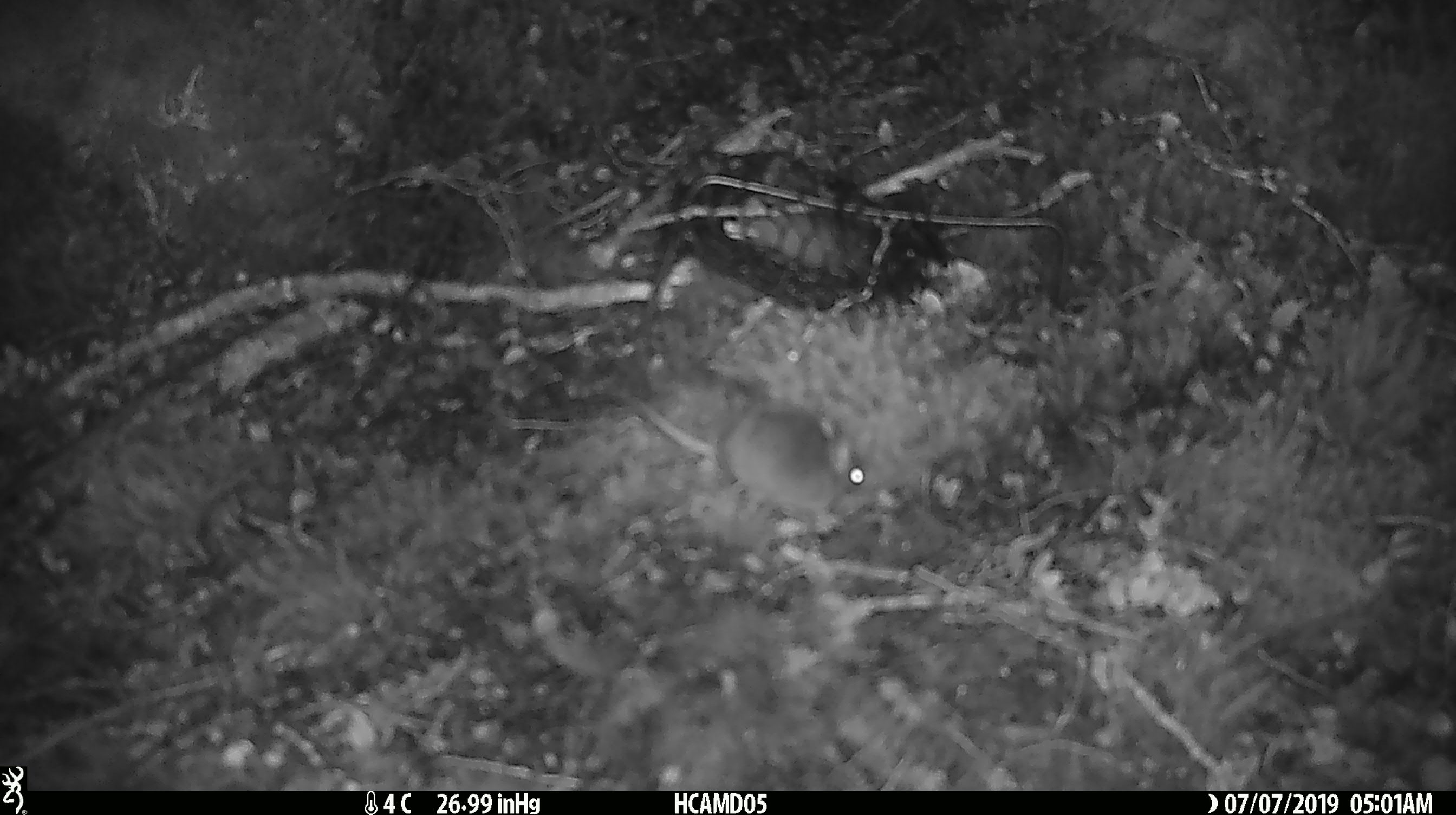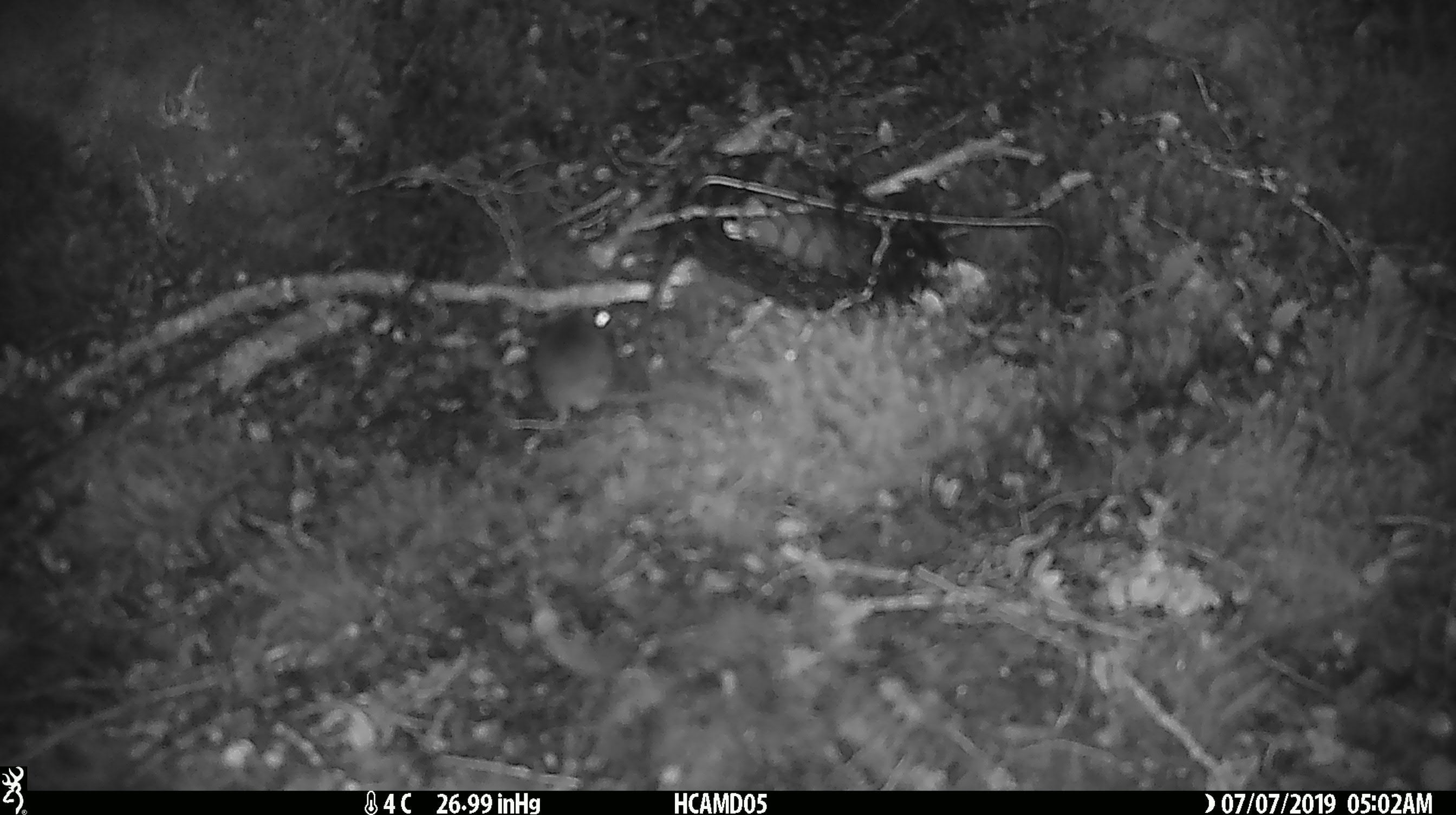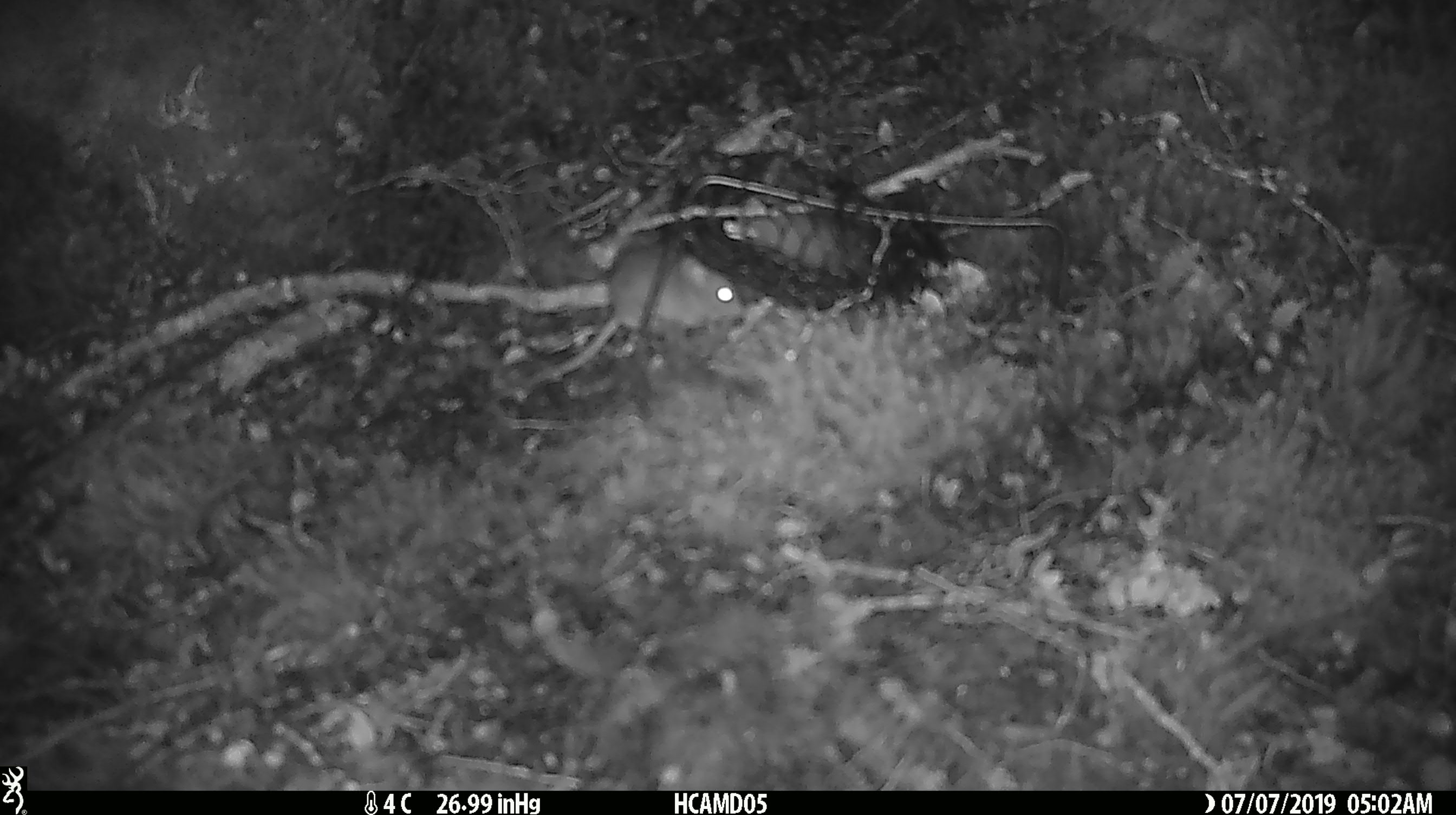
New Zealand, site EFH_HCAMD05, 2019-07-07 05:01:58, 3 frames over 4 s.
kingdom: Animalia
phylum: Chordata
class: Mammalia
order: Rodentia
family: Muridae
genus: Mus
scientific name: Mus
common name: mouse